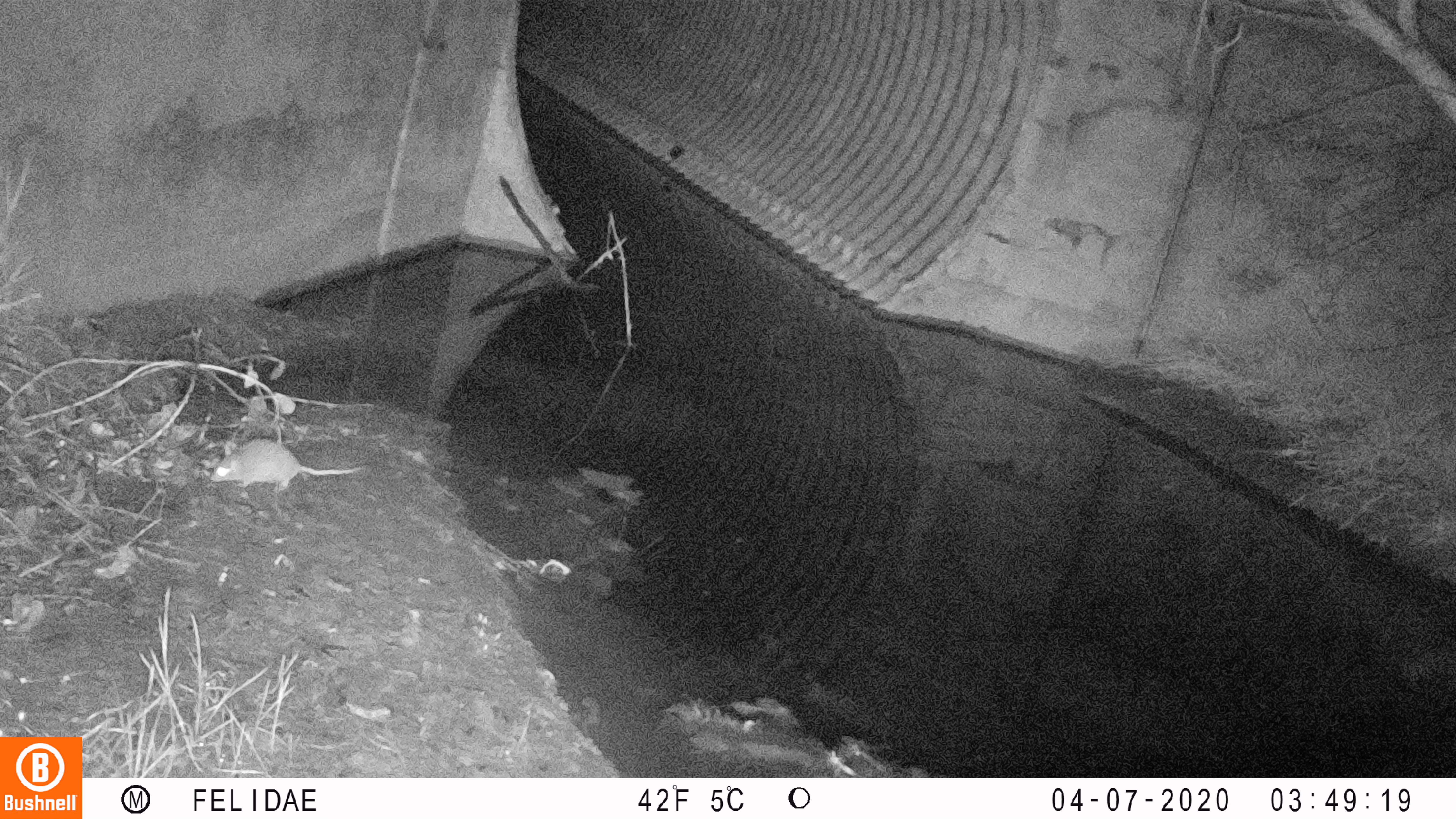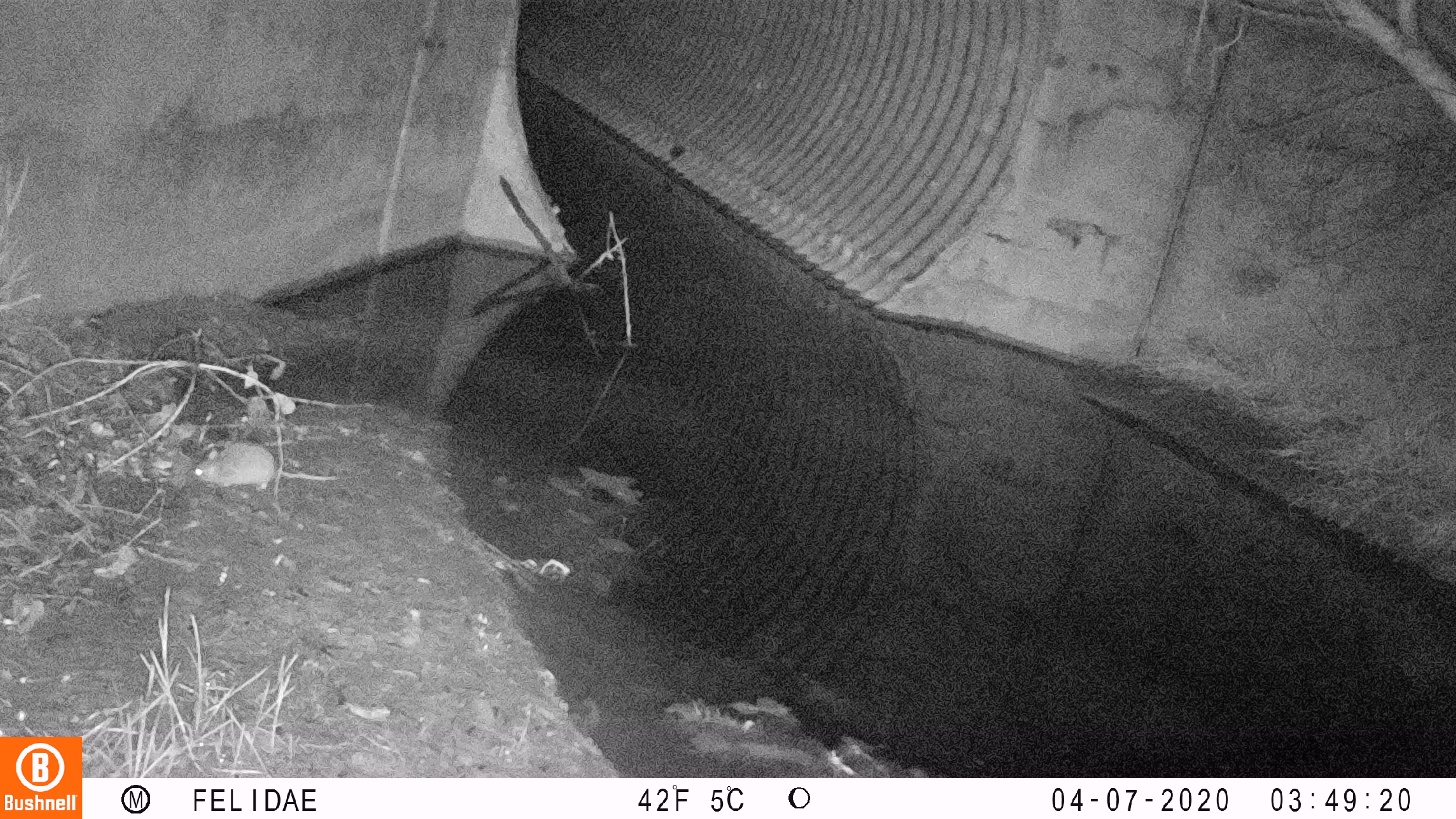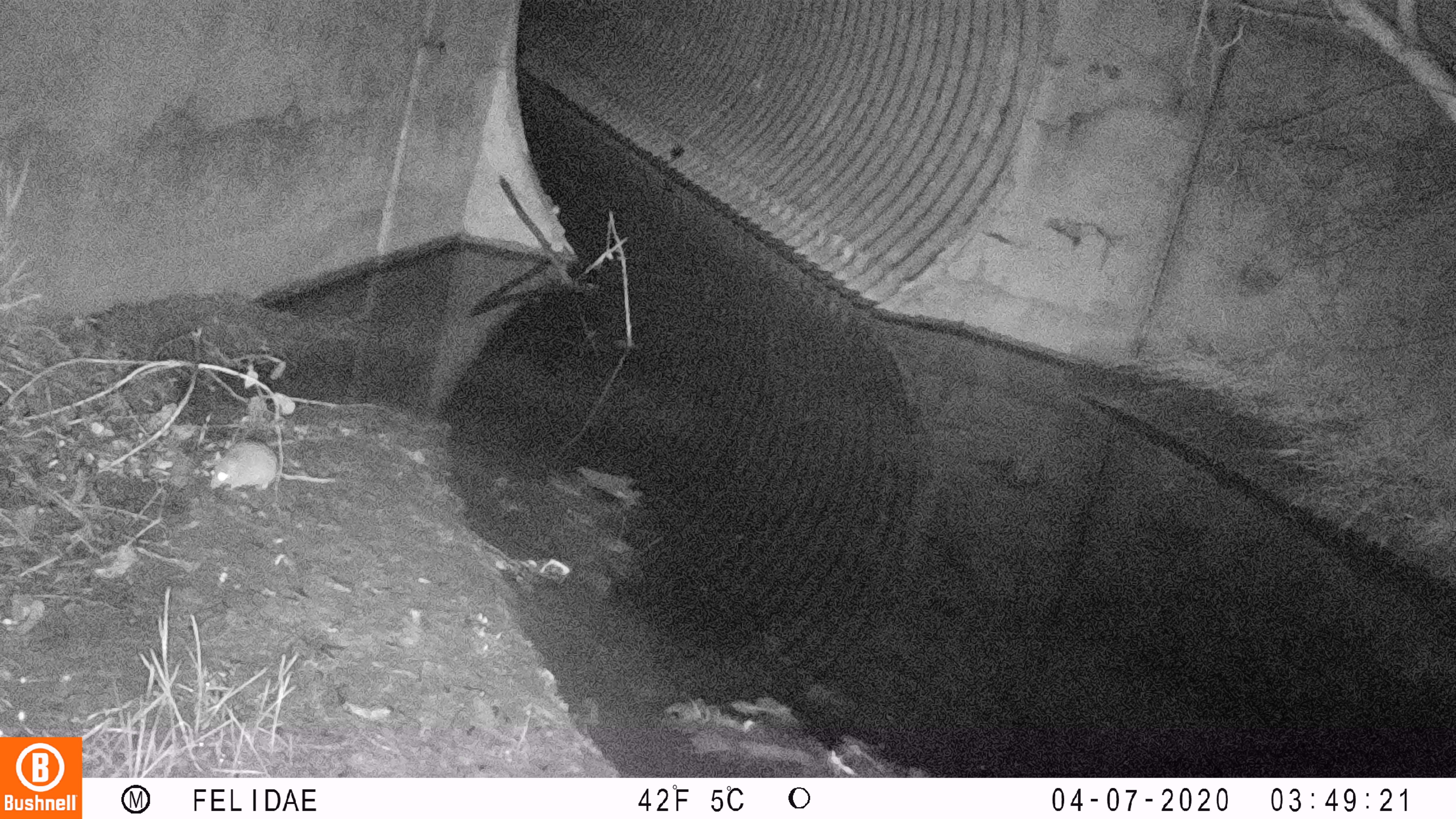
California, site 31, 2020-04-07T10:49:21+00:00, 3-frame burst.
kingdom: Animalia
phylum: Chordata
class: Mammalia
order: Rodentia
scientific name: Rodentia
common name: mouse or rat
Mouse or rat (Rodentia).